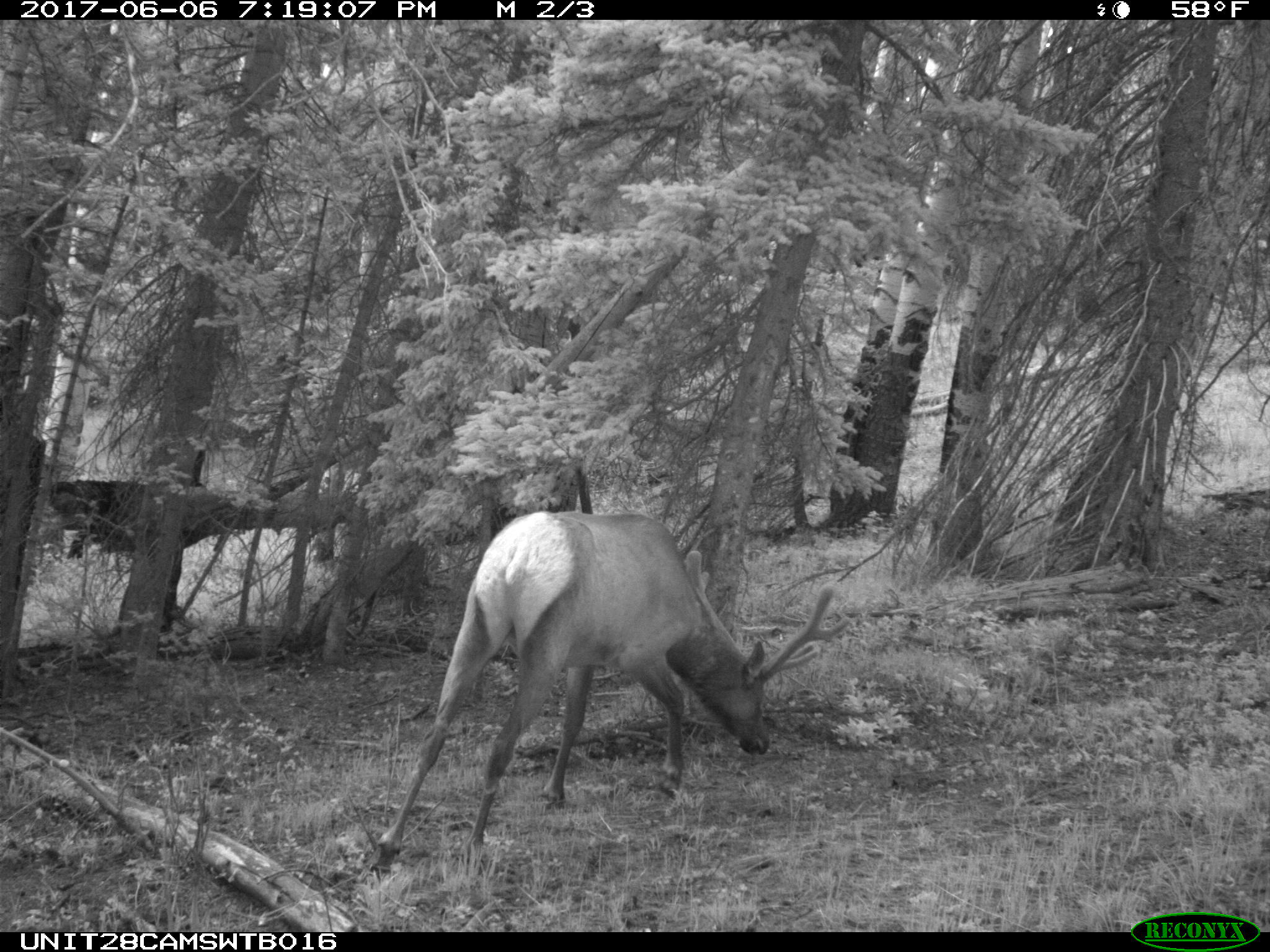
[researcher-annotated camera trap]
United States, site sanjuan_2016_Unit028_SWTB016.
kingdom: Animalia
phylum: Chordata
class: Mammalia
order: Artiodactyla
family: Cervidae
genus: Cervus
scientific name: Cervus elaphus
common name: red deer